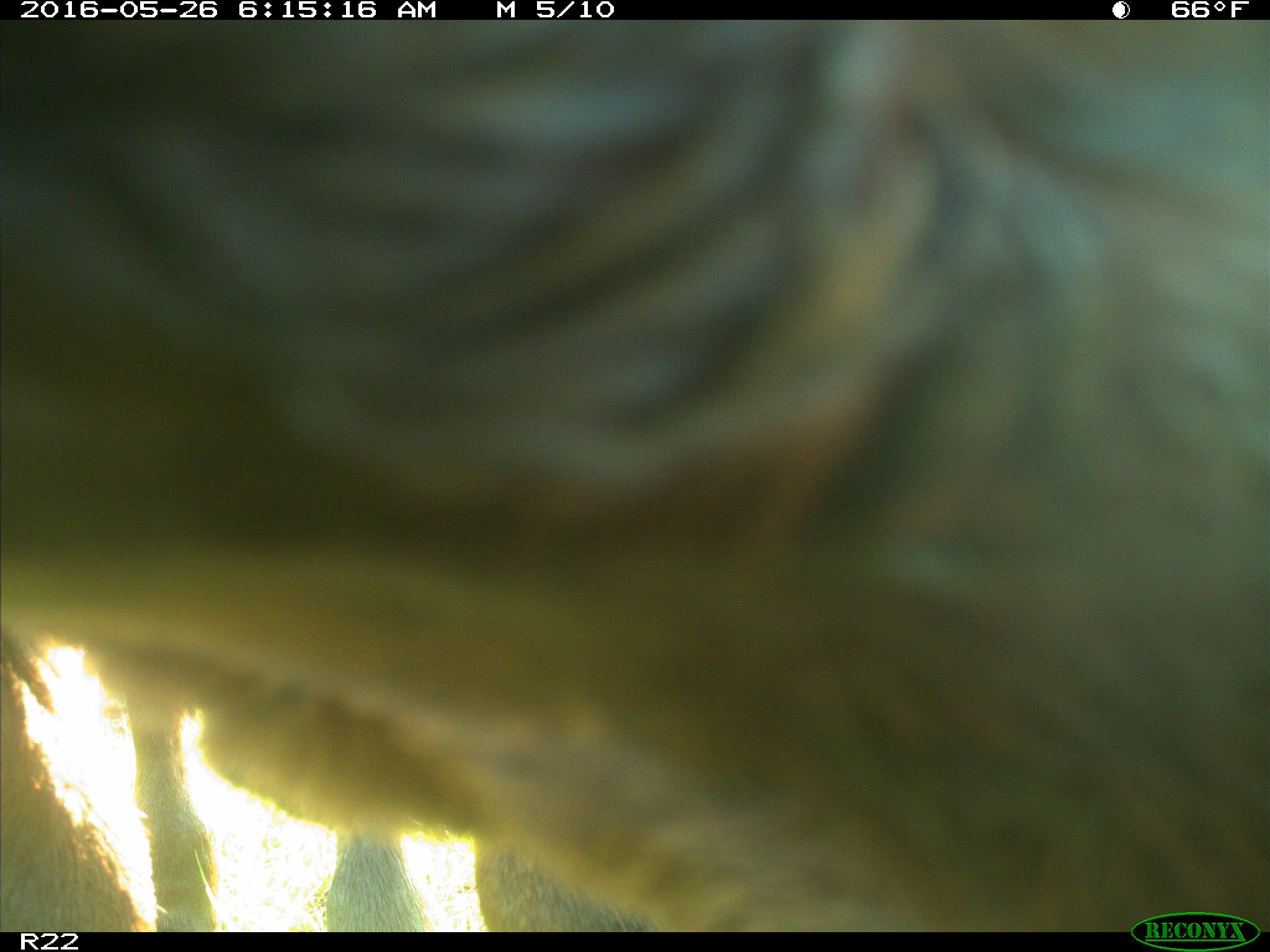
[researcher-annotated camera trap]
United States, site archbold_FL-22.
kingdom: Animalia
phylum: Chordata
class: Mammalia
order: Artiodactyla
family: Bovidae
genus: Bos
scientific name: Bos taurus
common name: domestic cow